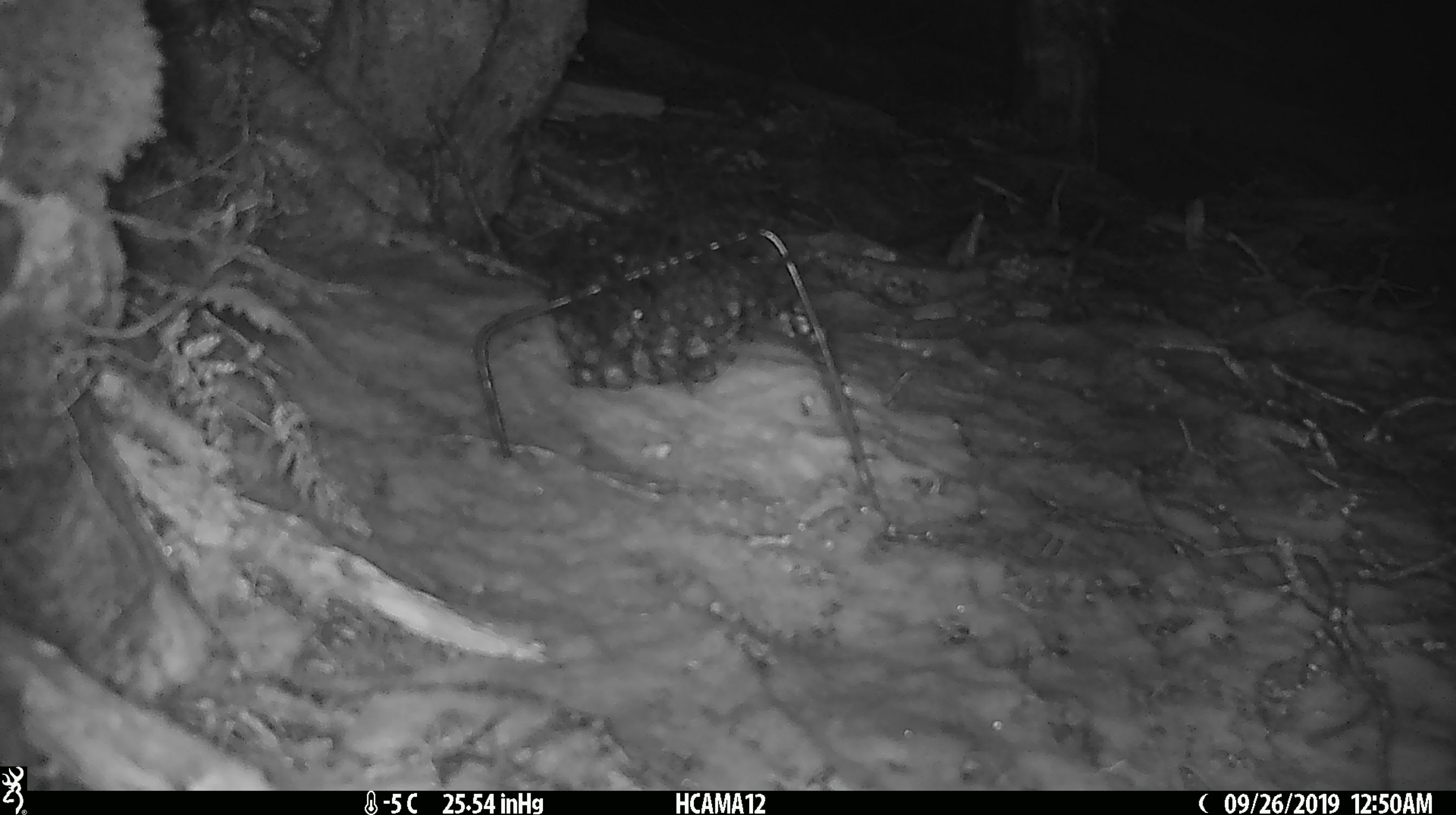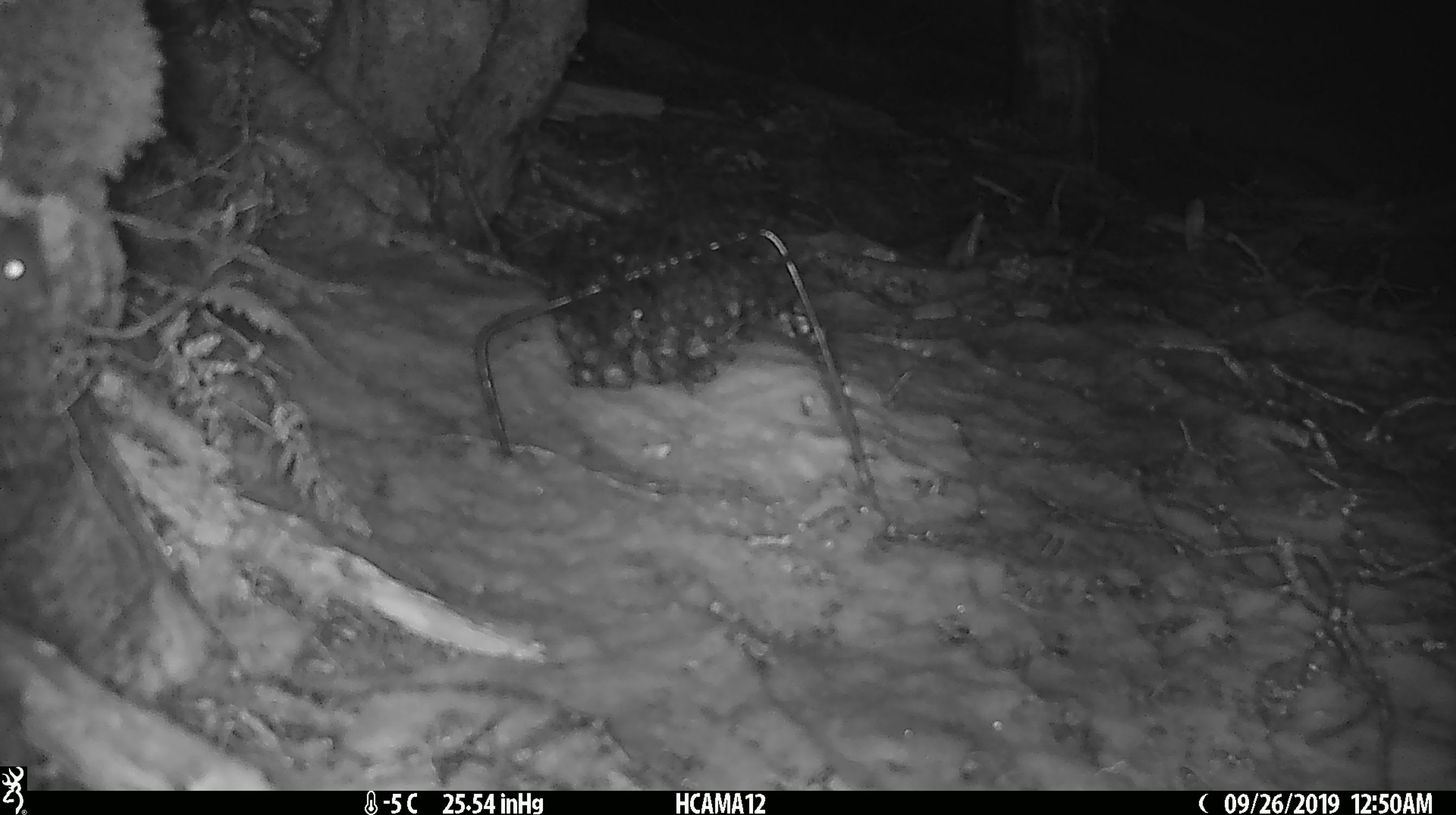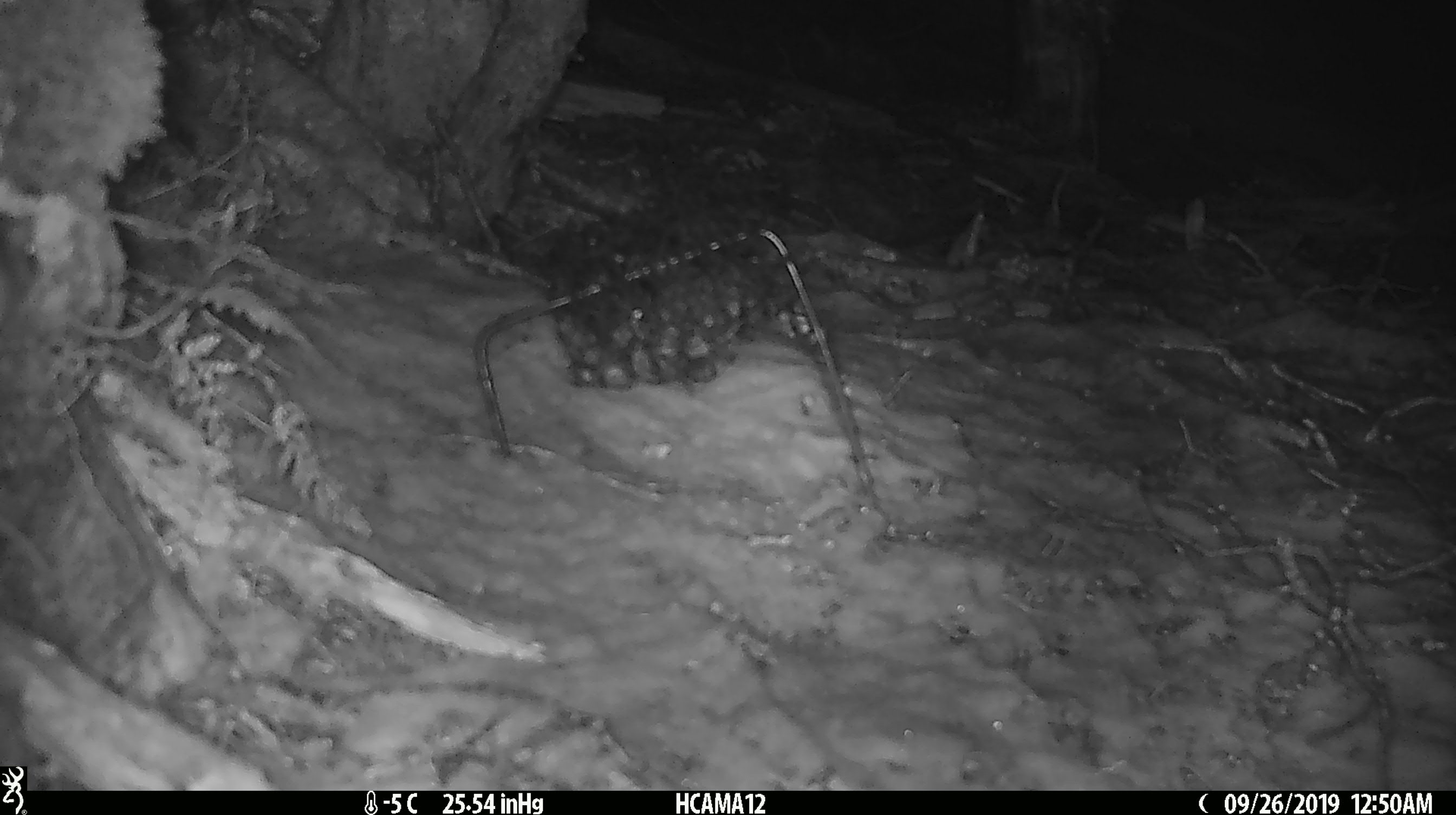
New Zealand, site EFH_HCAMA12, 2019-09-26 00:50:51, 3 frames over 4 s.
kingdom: Animalia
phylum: Chordata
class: Mammalia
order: Rodentia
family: Muridae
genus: Mus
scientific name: Mus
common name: mouse